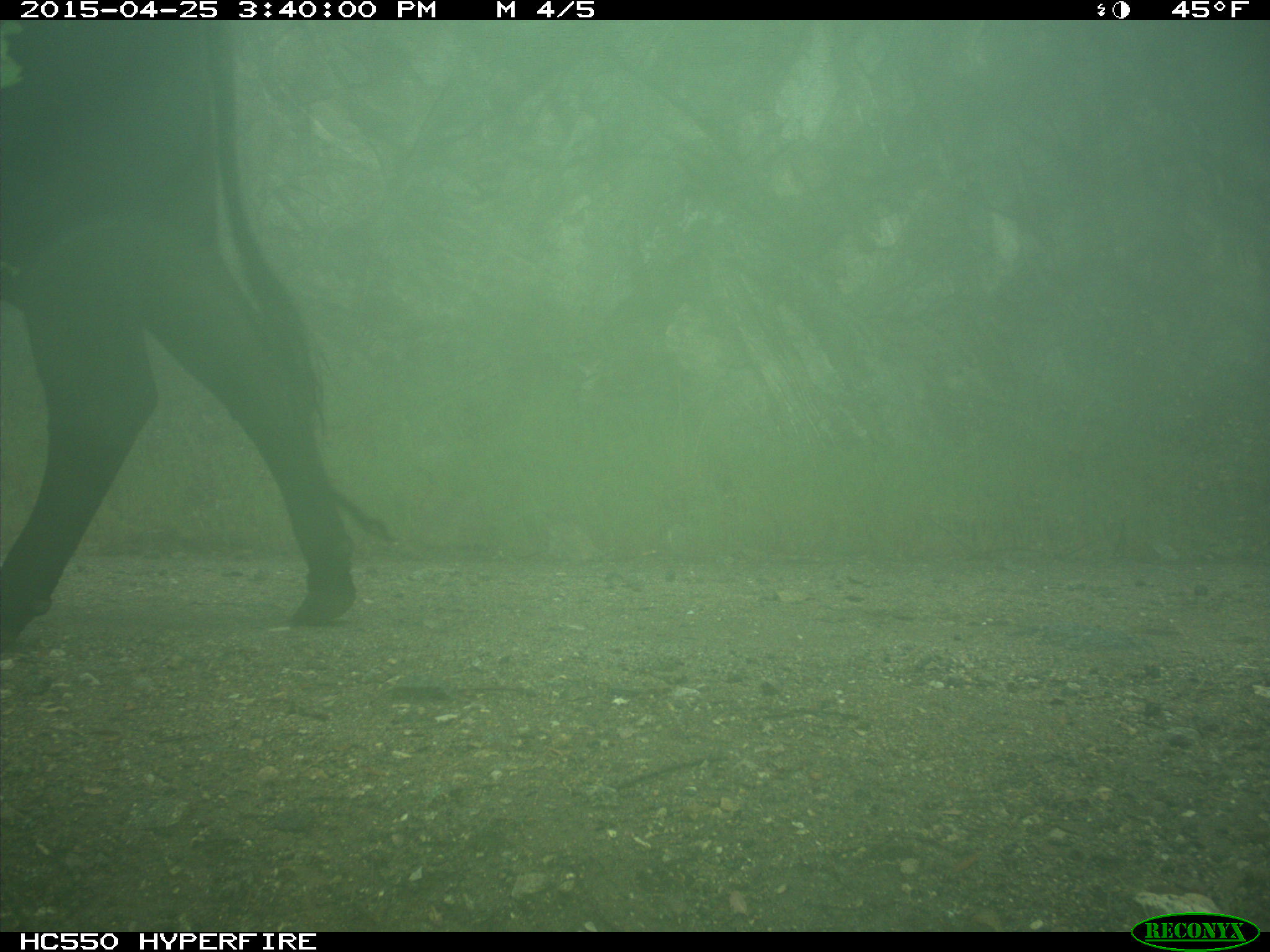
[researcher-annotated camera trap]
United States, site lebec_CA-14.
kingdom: Animalia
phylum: Chordata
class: Mammalia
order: Artiodactyla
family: Bovidae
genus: Bos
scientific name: Bos taurus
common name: domestic cow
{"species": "Bos taurus (domestic cow)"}